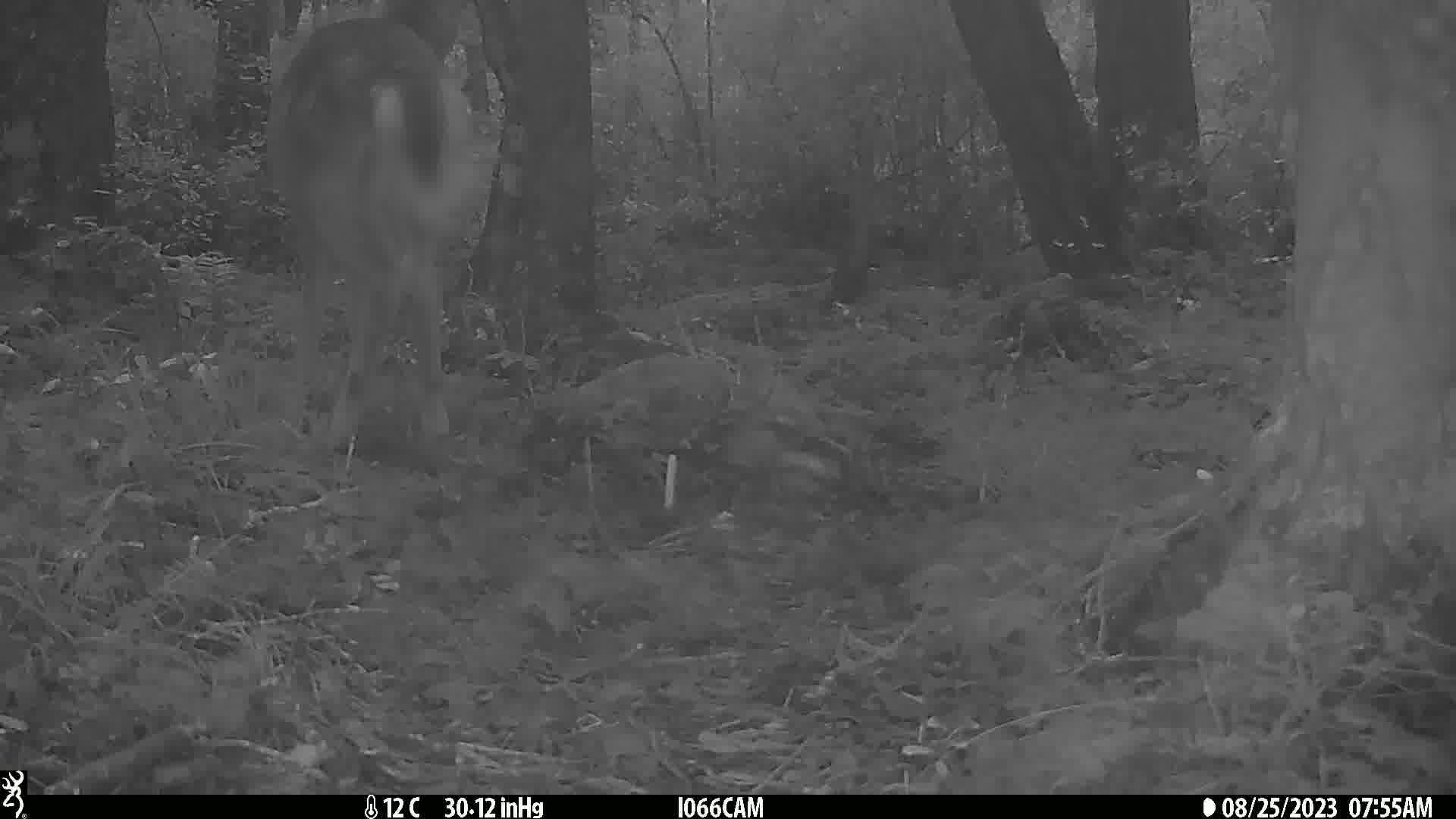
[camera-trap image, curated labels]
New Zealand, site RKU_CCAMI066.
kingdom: Animalia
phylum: Chordata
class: Mammalia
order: Artiodactyla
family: Cervidae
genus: Odocoileus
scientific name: Odocoileus virginianus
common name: white-tailed deer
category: white tailed deer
White tailed deer (white-tailed deer) (Odocoileus virginianus).